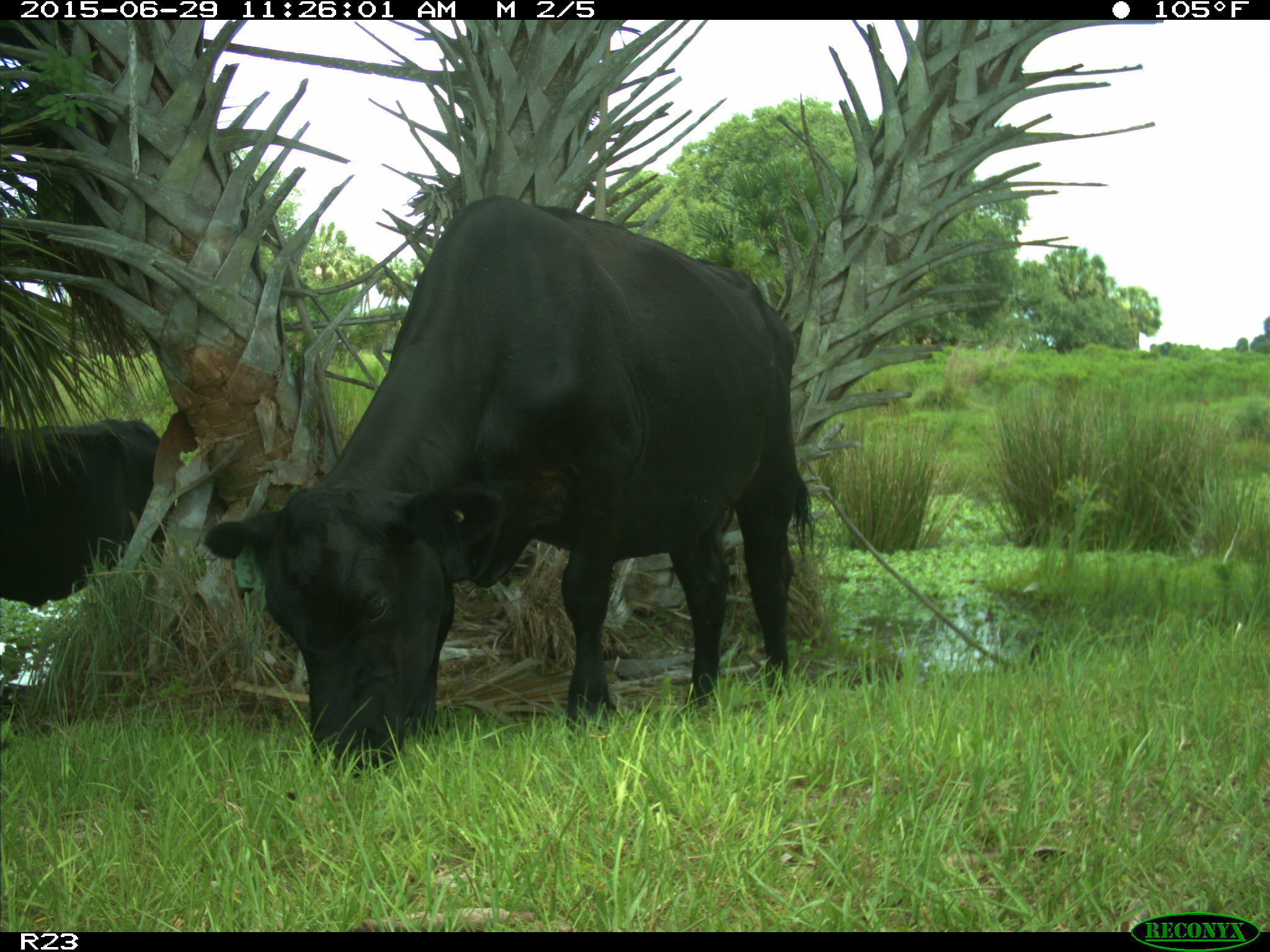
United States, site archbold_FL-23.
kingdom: Animalia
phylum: Chordata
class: Mammalia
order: Artiodactyla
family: Bovidae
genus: Bos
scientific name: Bos taurus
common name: domestic cow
Bos taurus (domestic cow).